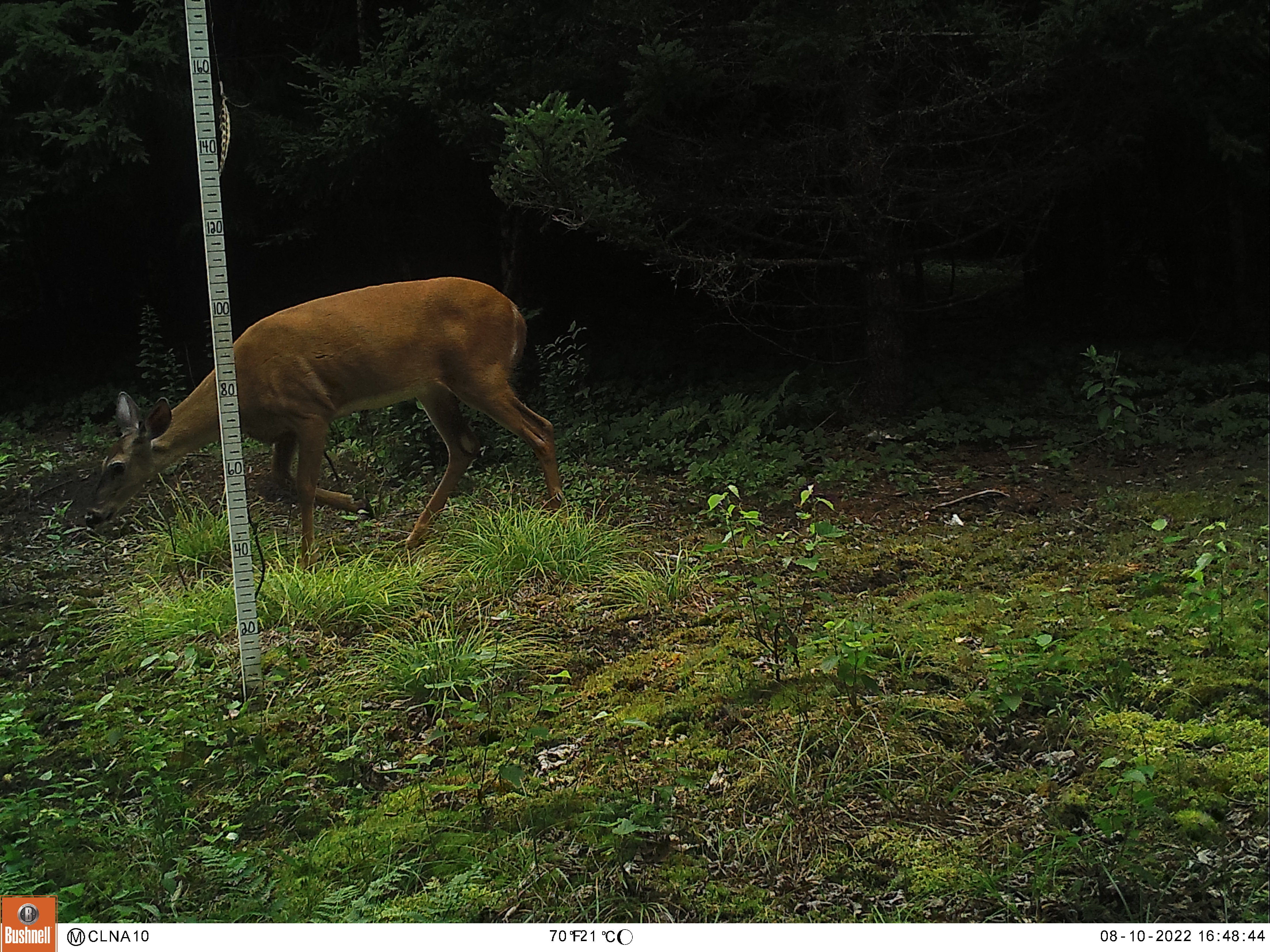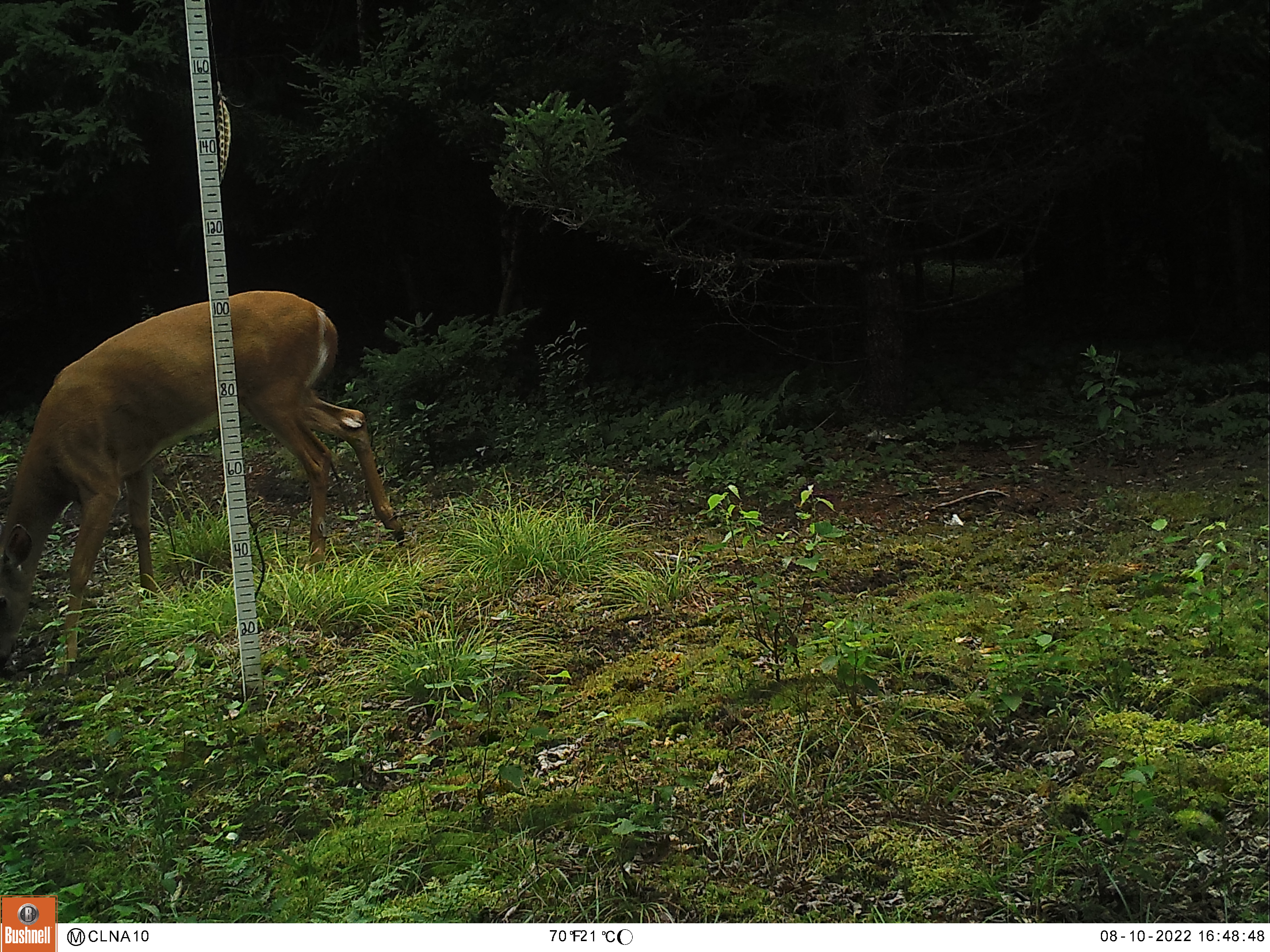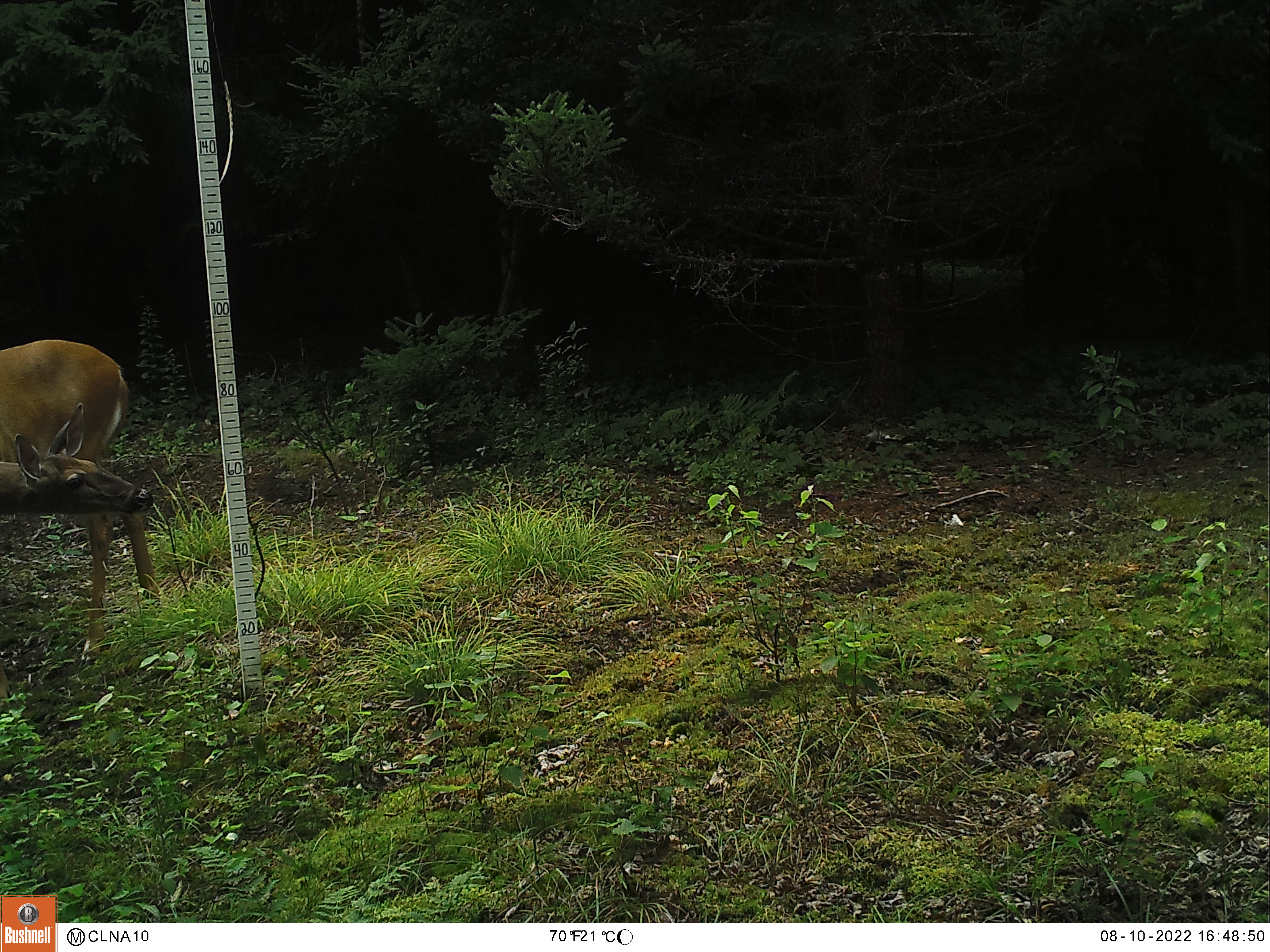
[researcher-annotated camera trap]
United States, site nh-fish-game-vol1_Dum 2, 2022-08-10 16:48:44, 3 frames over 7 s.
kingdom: Animalia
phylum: Chordata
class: Mammalia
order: Artiodactyla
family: Cervidae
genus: Odocoileus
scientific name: Odocoileus virginianus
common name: white-tailed deer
White-tailed deer (Odocoileus virginianus).